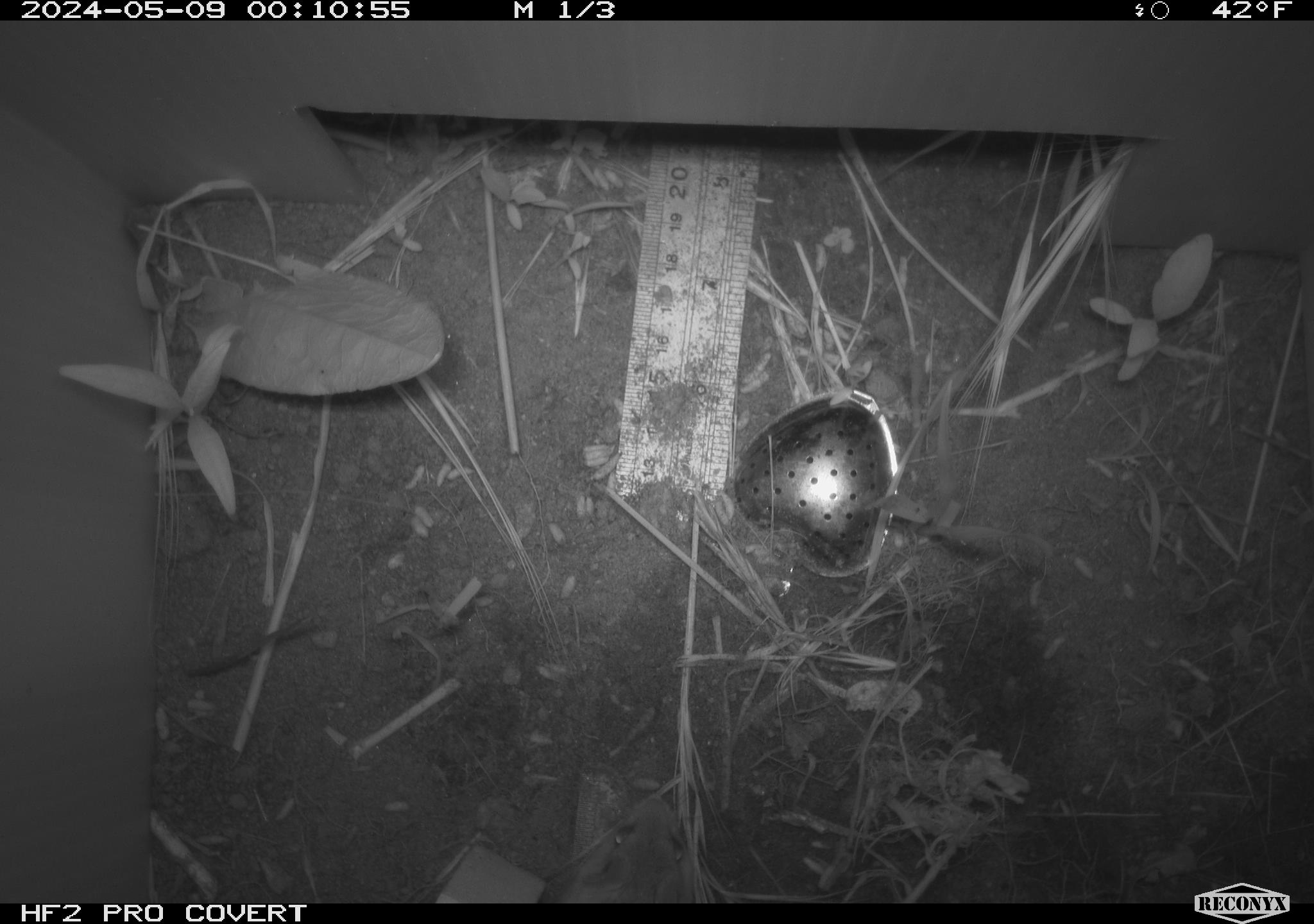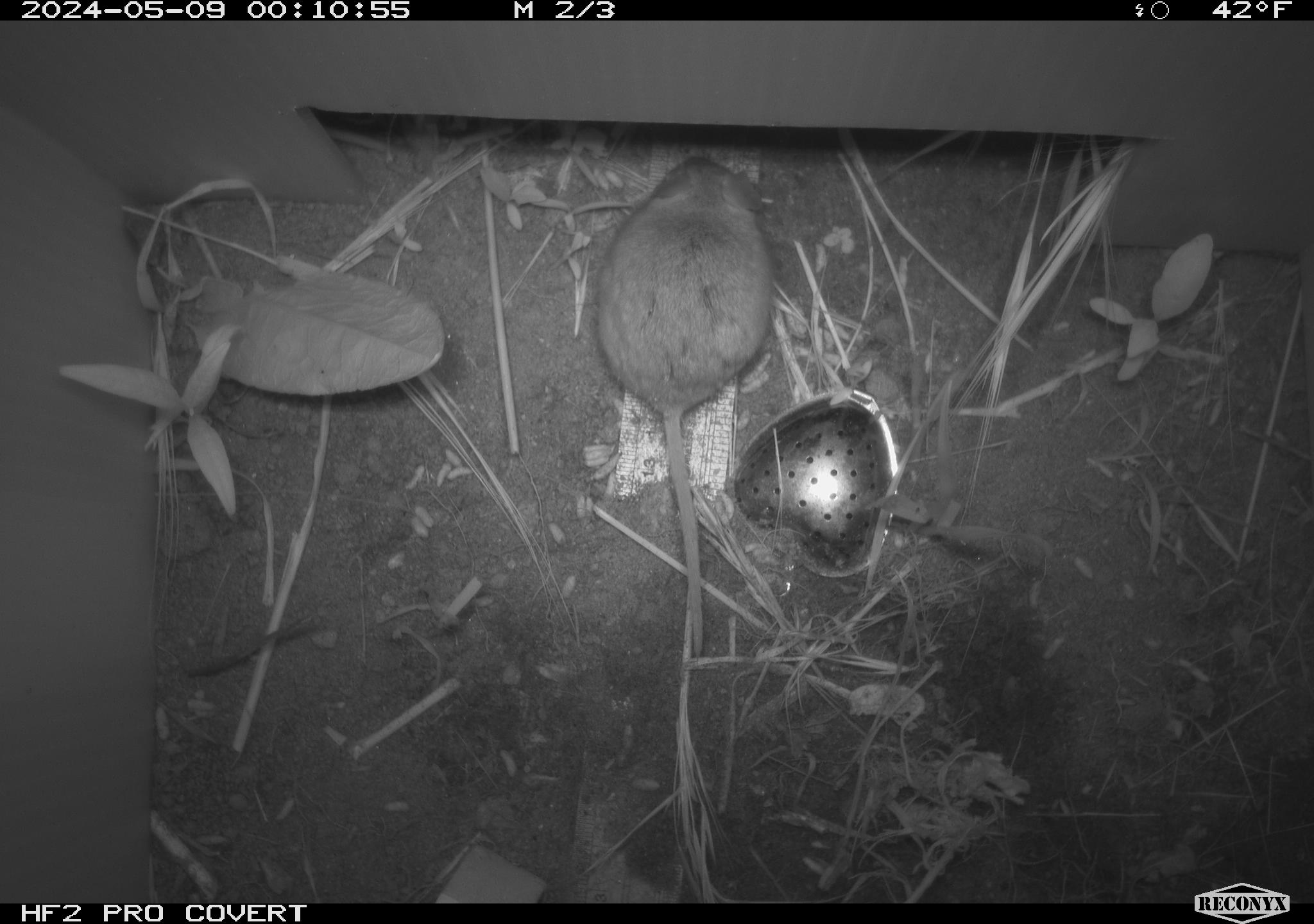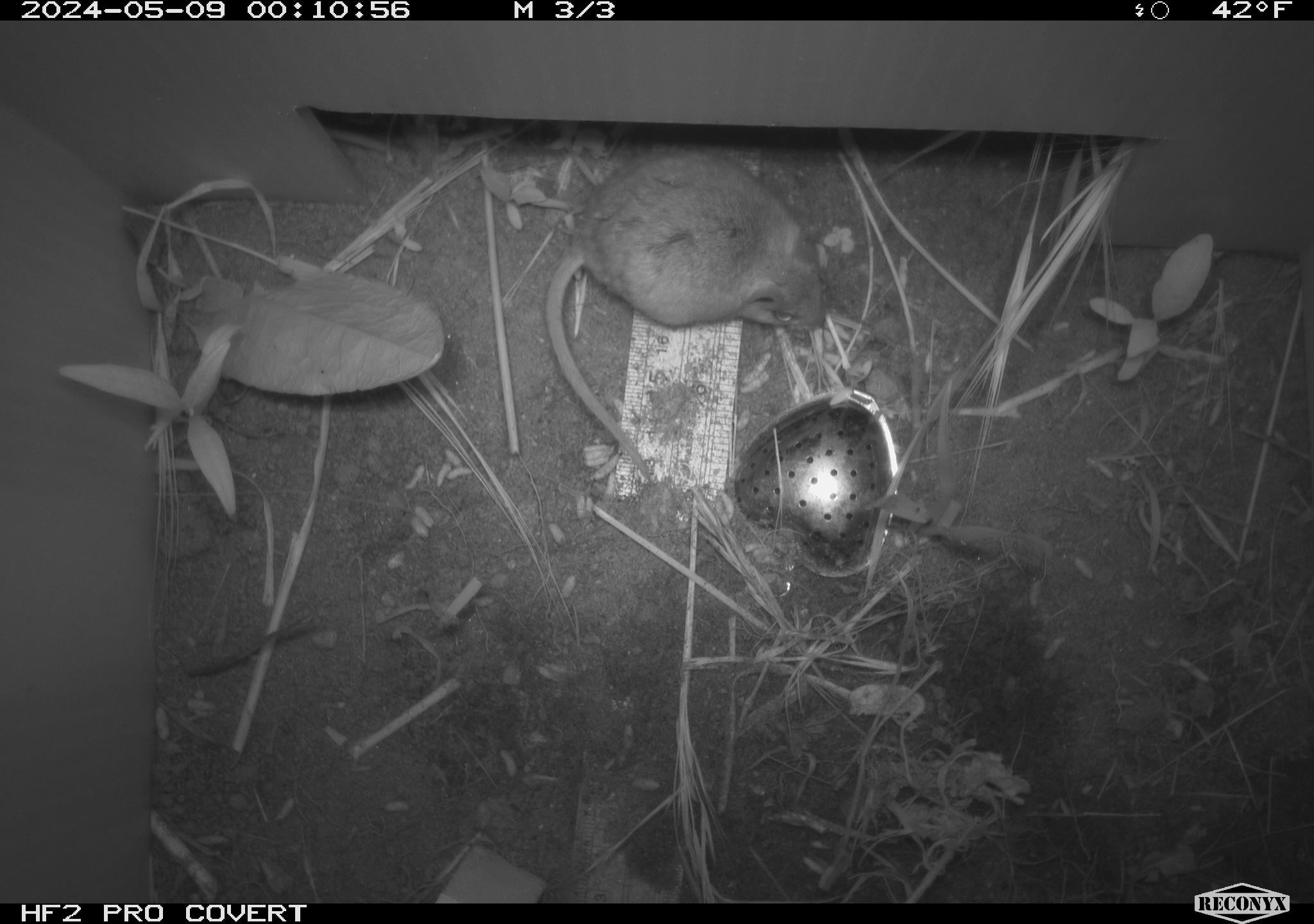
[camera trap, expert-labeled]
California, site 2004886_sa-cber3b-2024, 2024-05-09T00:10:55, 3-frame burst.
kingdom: Animalia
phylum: Chordata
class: Mammalia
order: Rodentia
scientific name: Rodentia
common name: mouse species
Mouse species (Rodentia).